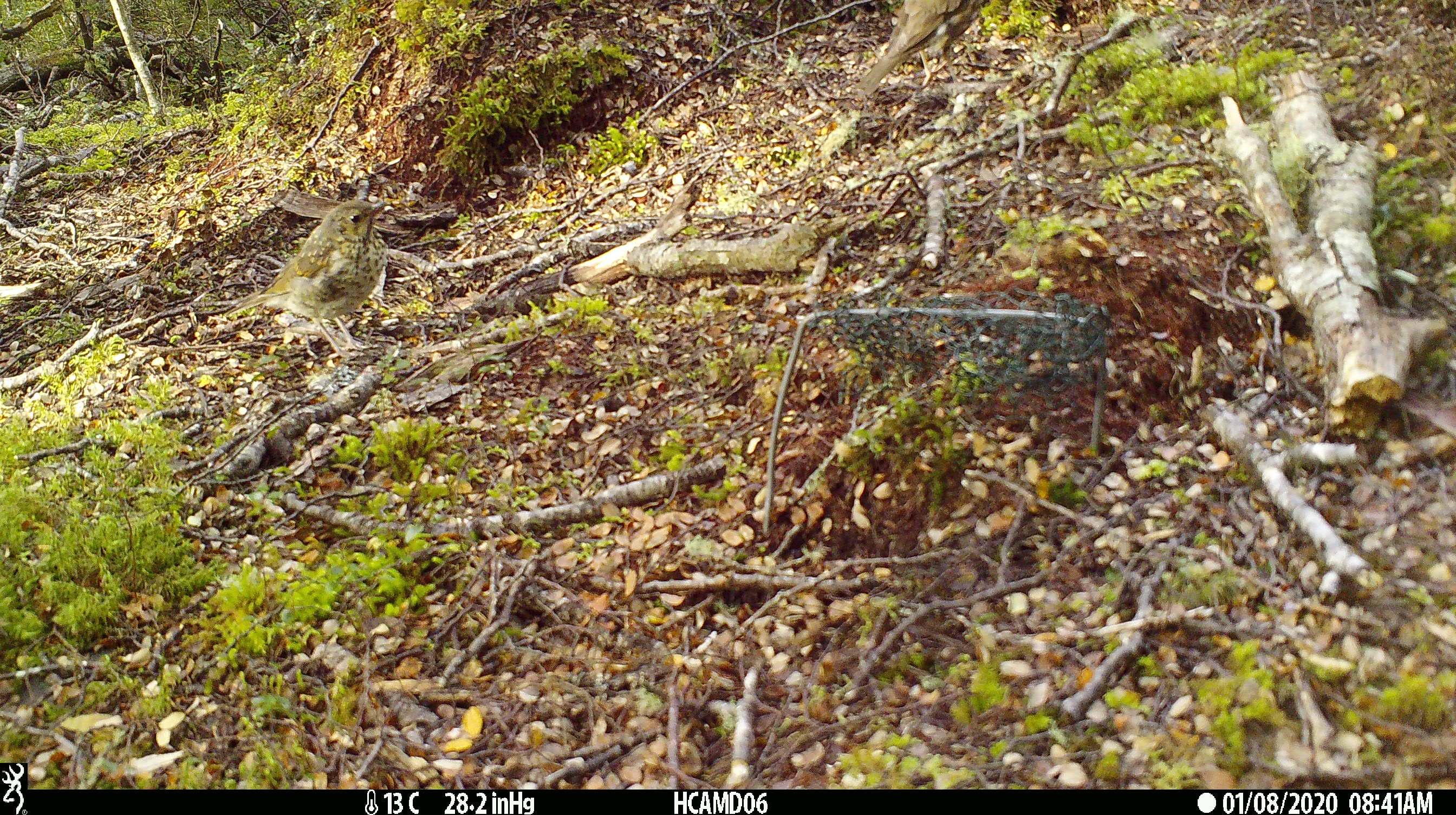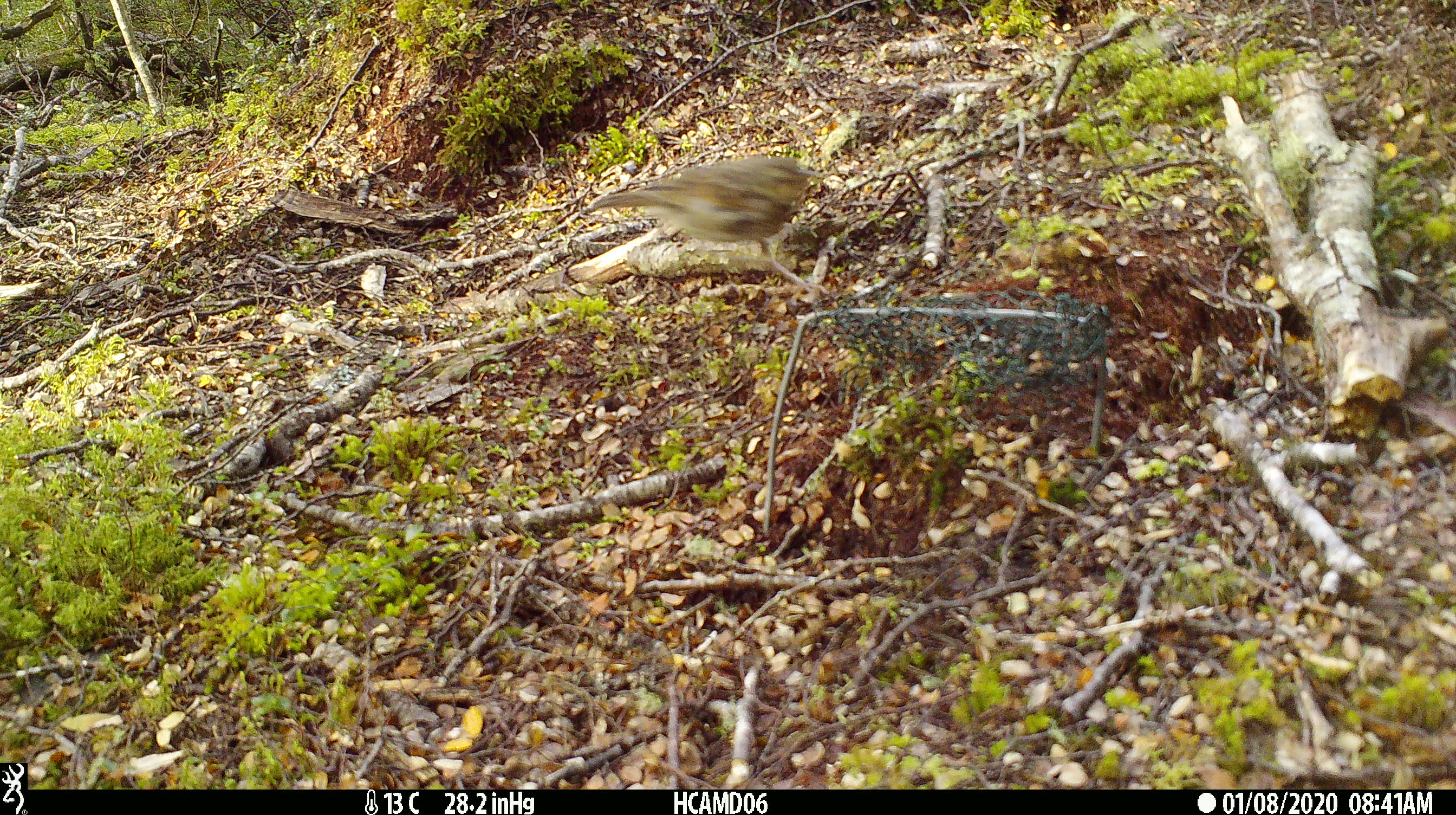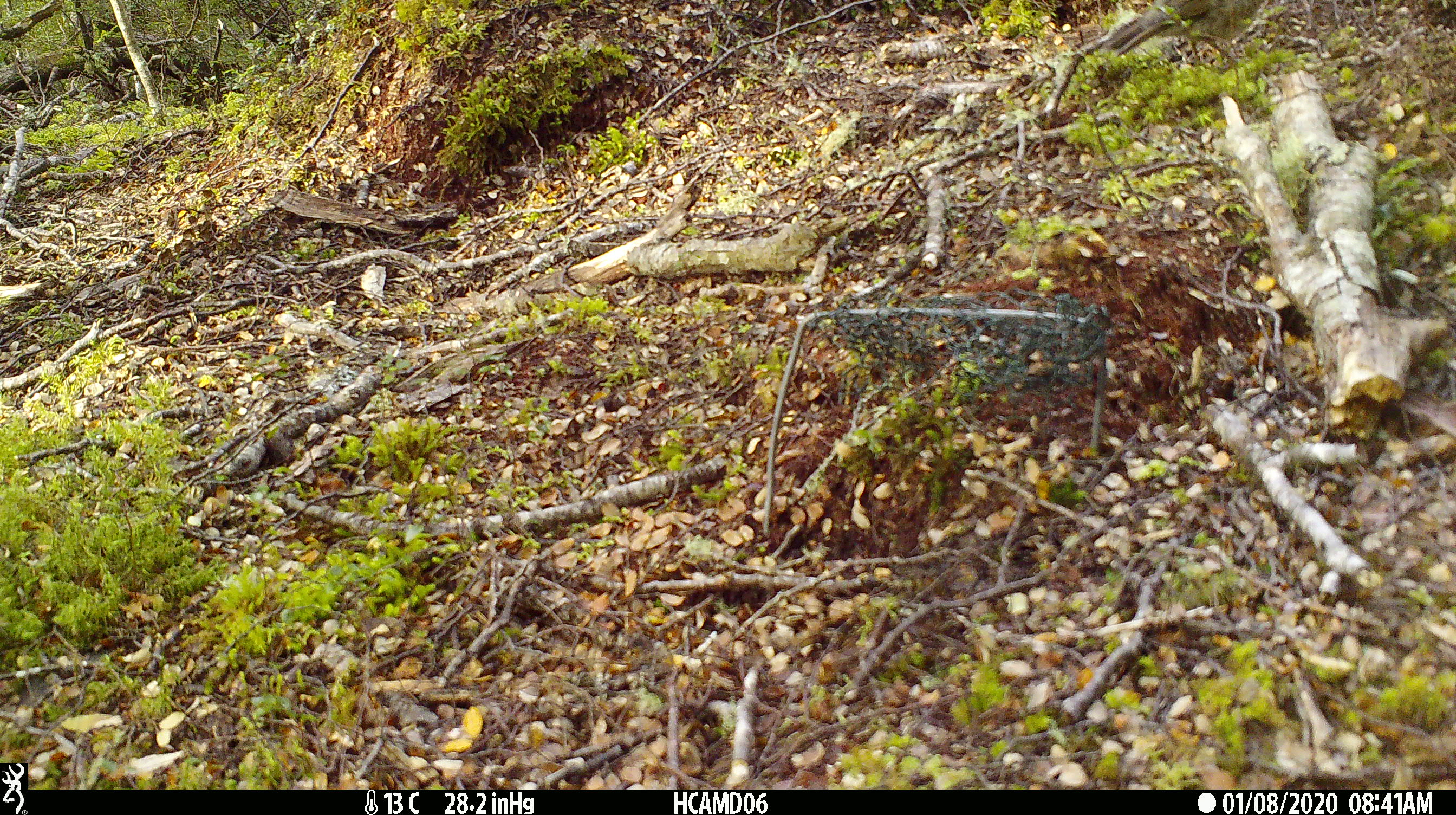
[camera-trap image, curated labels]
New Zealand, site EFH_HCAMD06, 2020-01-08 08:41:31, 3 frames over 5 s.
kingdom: Animalia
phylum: Chordata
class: Aves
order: Passeriformes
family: Turdidae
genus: Turdus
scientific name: Turdus philomelos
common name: song thrush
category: thrush